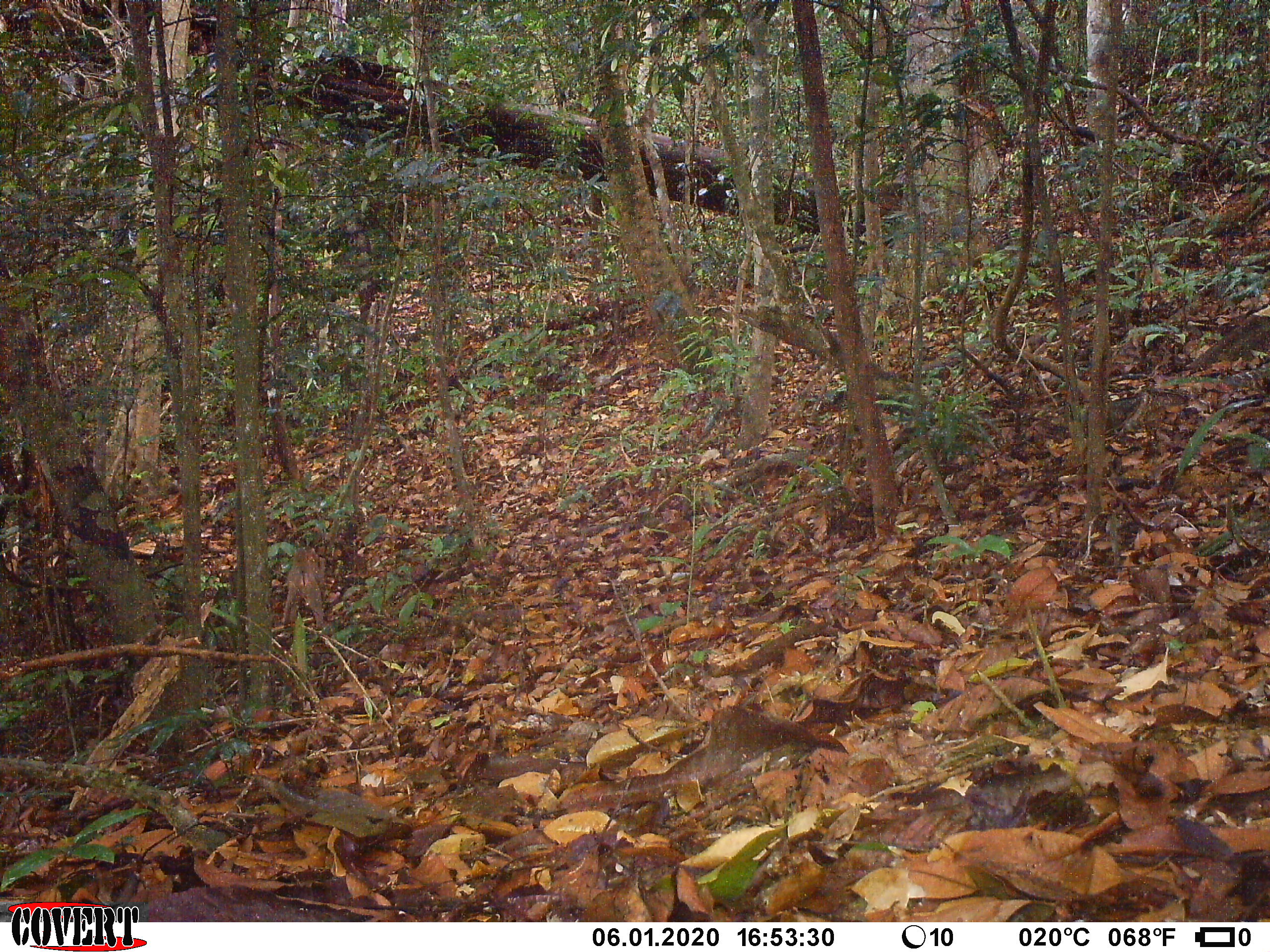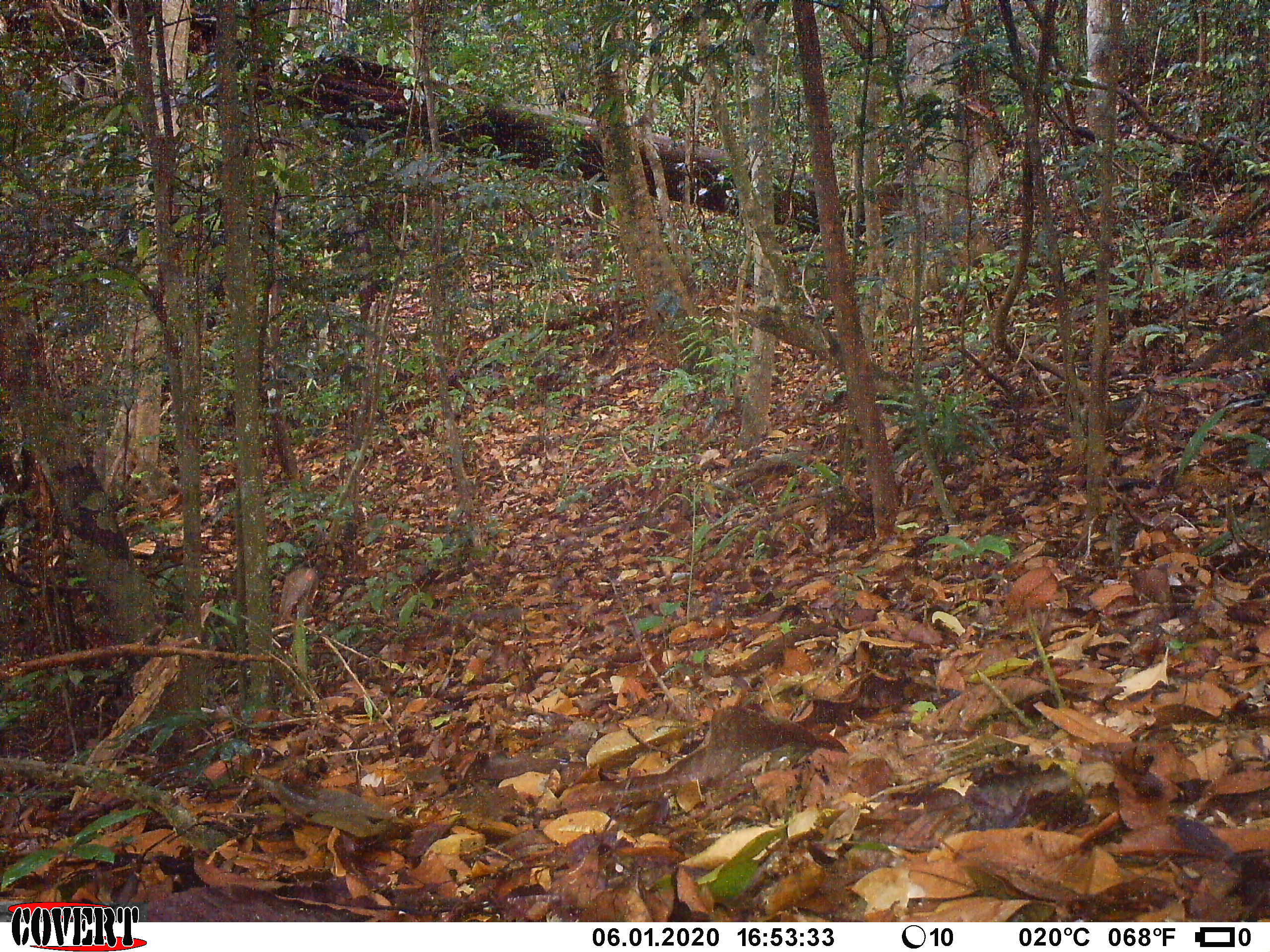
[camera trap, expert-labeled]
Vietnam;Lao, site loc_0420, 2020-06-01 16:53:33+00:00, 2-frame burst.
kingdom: Animalia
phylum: Chordata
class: Mammalia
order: Primates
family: Cercopithecidae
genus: Macaca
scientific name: Macaca nemestrina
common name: pig-tailed macaque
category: pig tailed macaque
Pig tailed macaque (pig-tailed macaque) (Macaca nemestrina). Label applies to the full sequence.